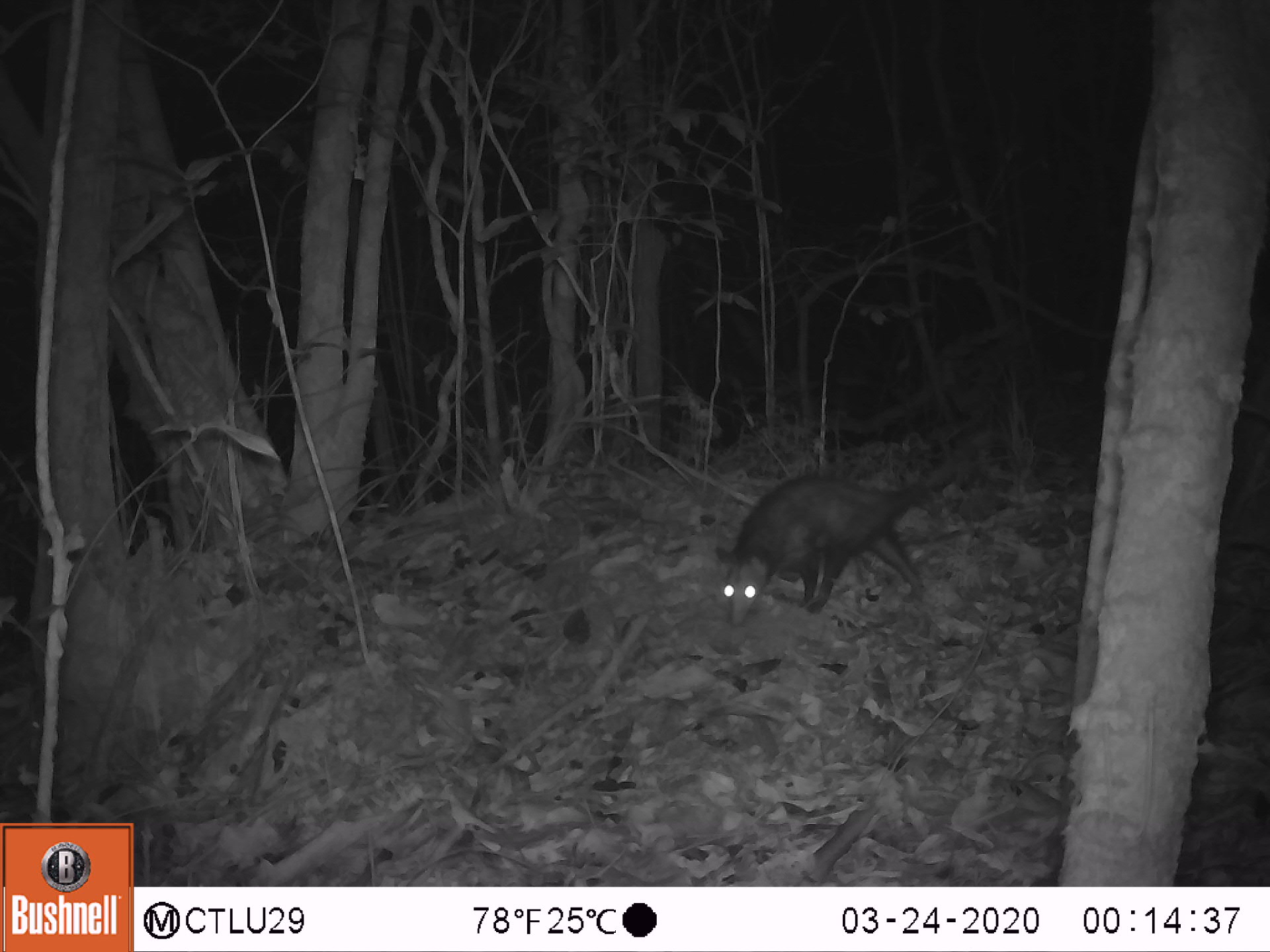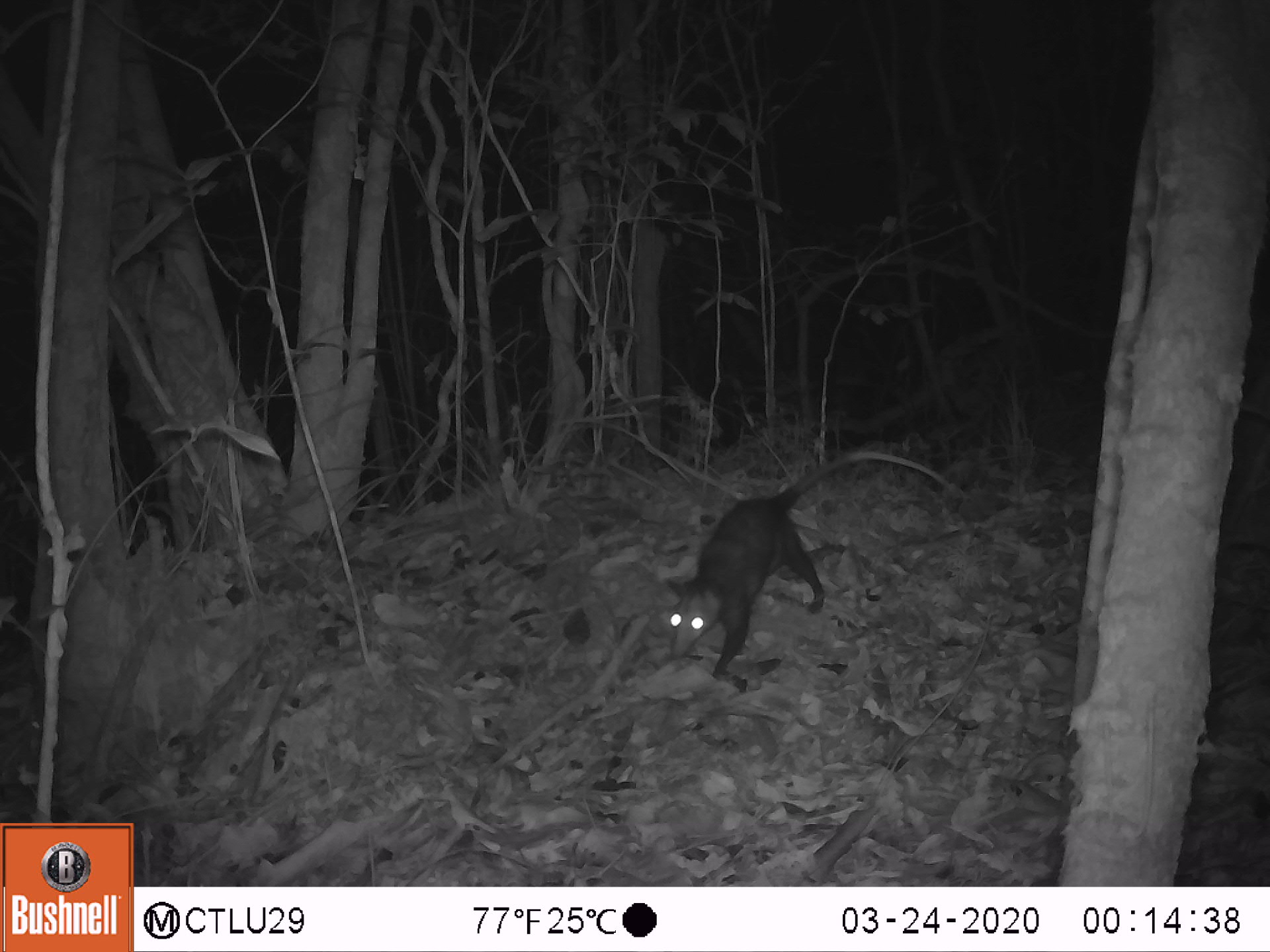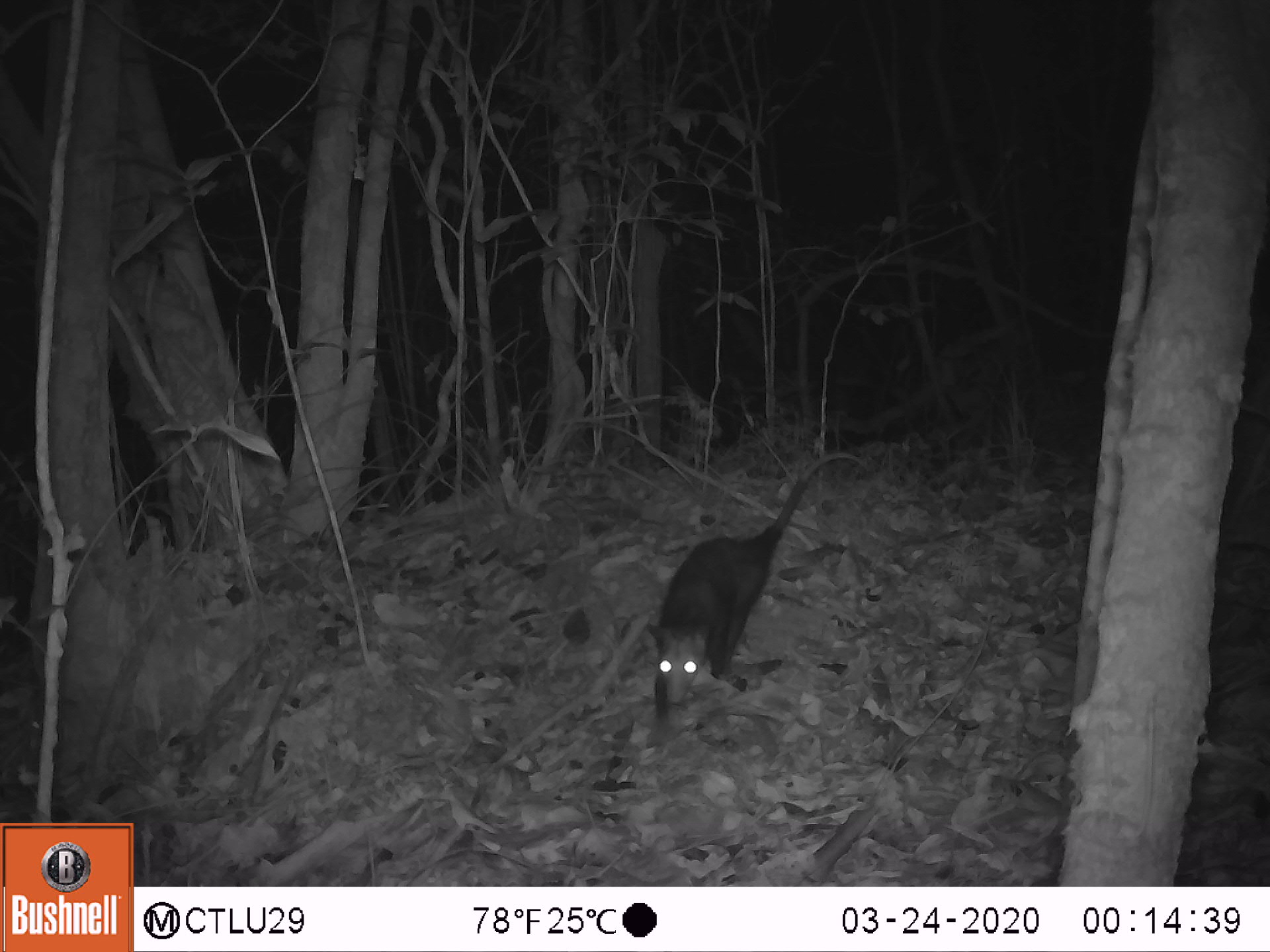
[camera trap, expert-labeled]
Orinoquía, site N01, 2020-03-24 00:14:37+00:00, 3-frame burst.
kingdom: Animalia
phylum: Chordata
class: Mammalia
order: Didelphimorphia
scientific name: Didelphimorphia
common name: possum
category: unknown possum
Unknown possum (possum) (Didelphimorphia).